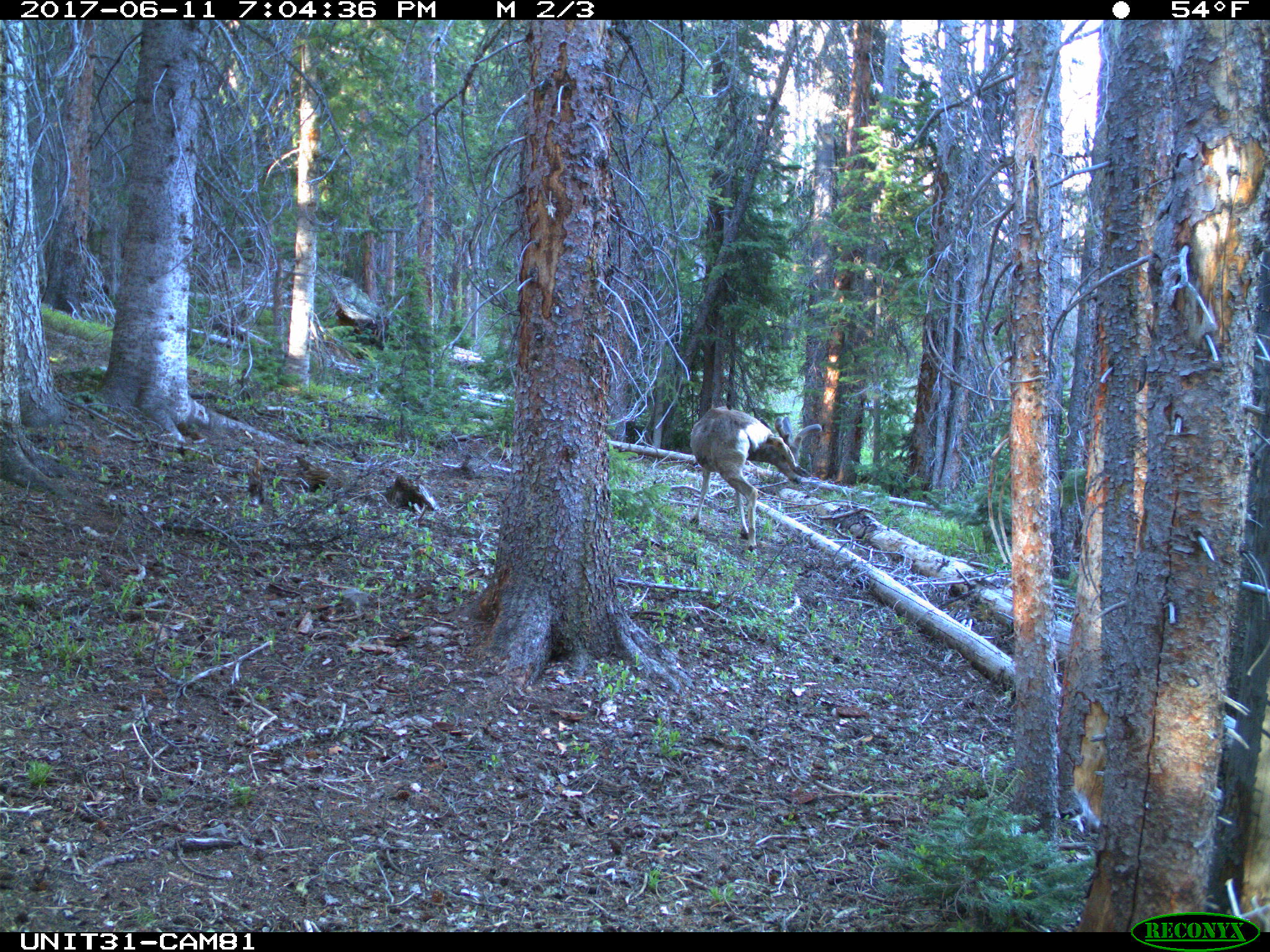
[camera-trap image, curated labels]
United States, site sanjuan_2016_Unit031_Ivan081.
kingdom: Animalia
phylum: Chordata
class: Mammalia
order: Artiodactyla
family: Cervidae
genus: Odocoileus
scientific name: Odocoileus hemionus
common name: mule deer